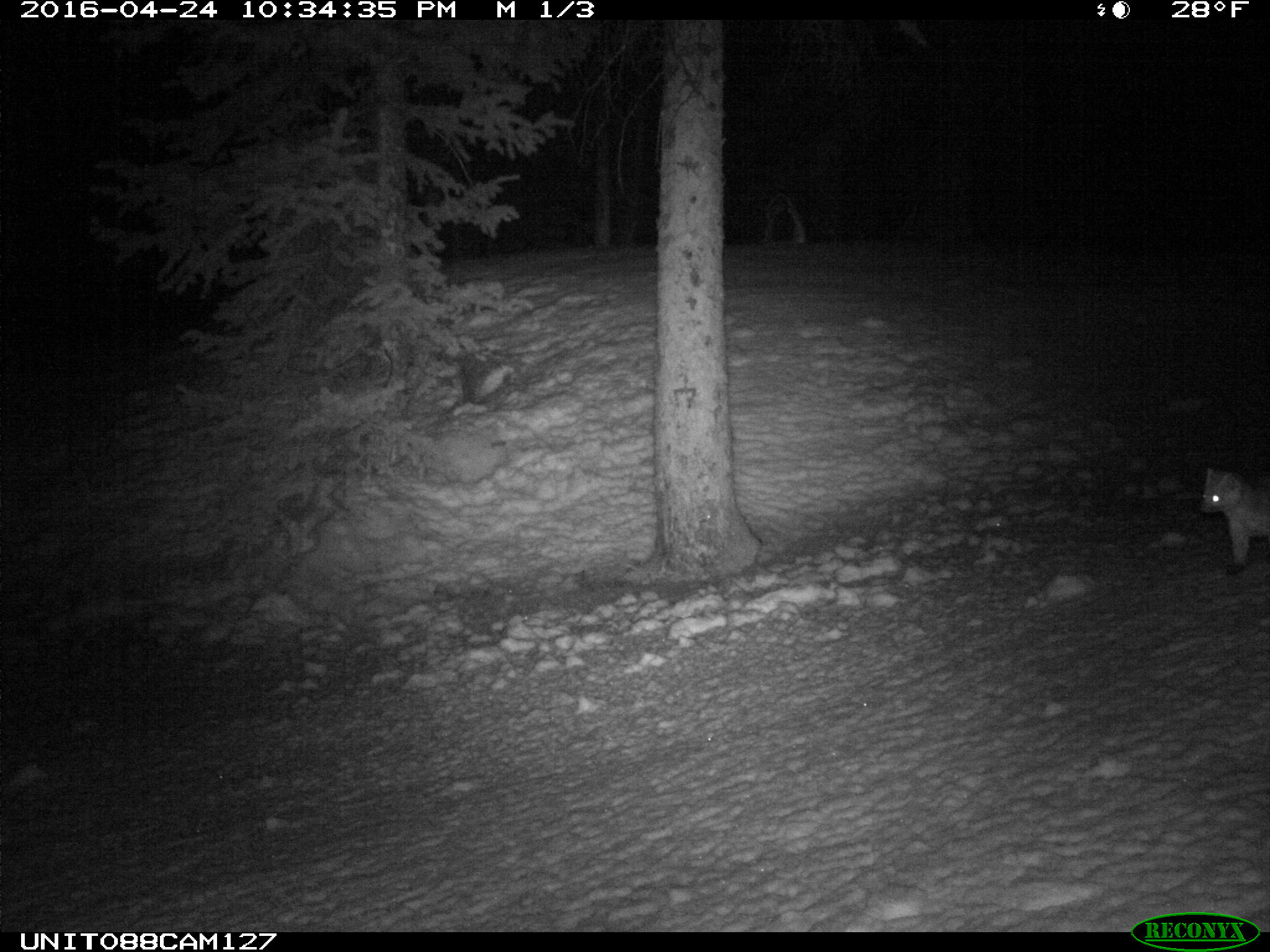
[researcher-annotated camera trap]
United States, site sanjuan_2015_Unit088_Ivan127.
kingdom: Animalia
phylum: Chordata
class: Mammalia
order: Carnivora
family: Mustelidae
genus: Martes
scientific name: Martes americana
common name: american marten